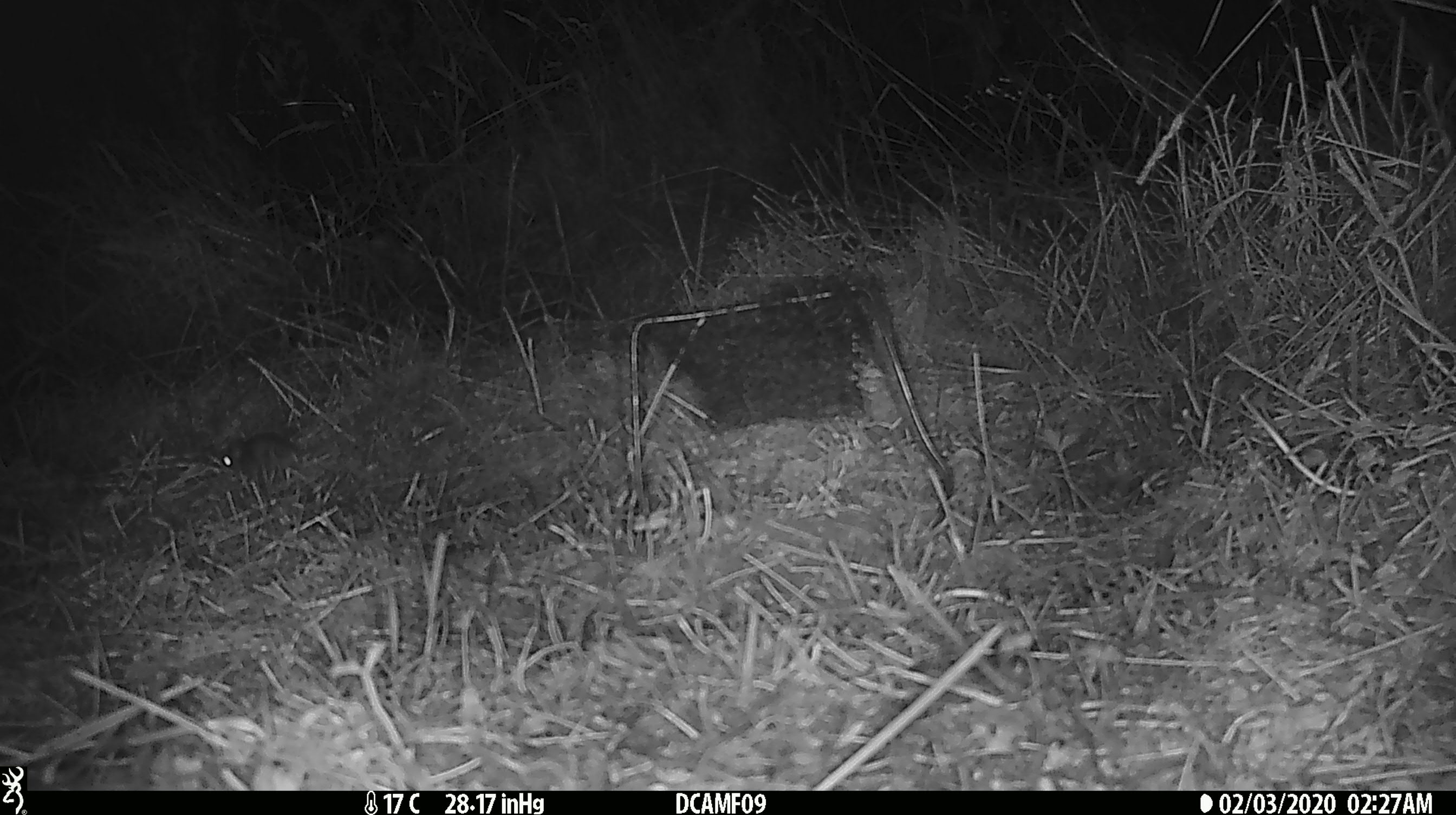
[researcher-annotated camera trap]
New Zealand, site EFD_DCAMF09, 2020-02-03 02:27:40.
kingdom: Animalia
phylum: Chordata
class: Mammalia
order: Rodentia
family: Muridae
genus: Mus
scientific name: Mus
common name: mouse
Mouse (Mus).